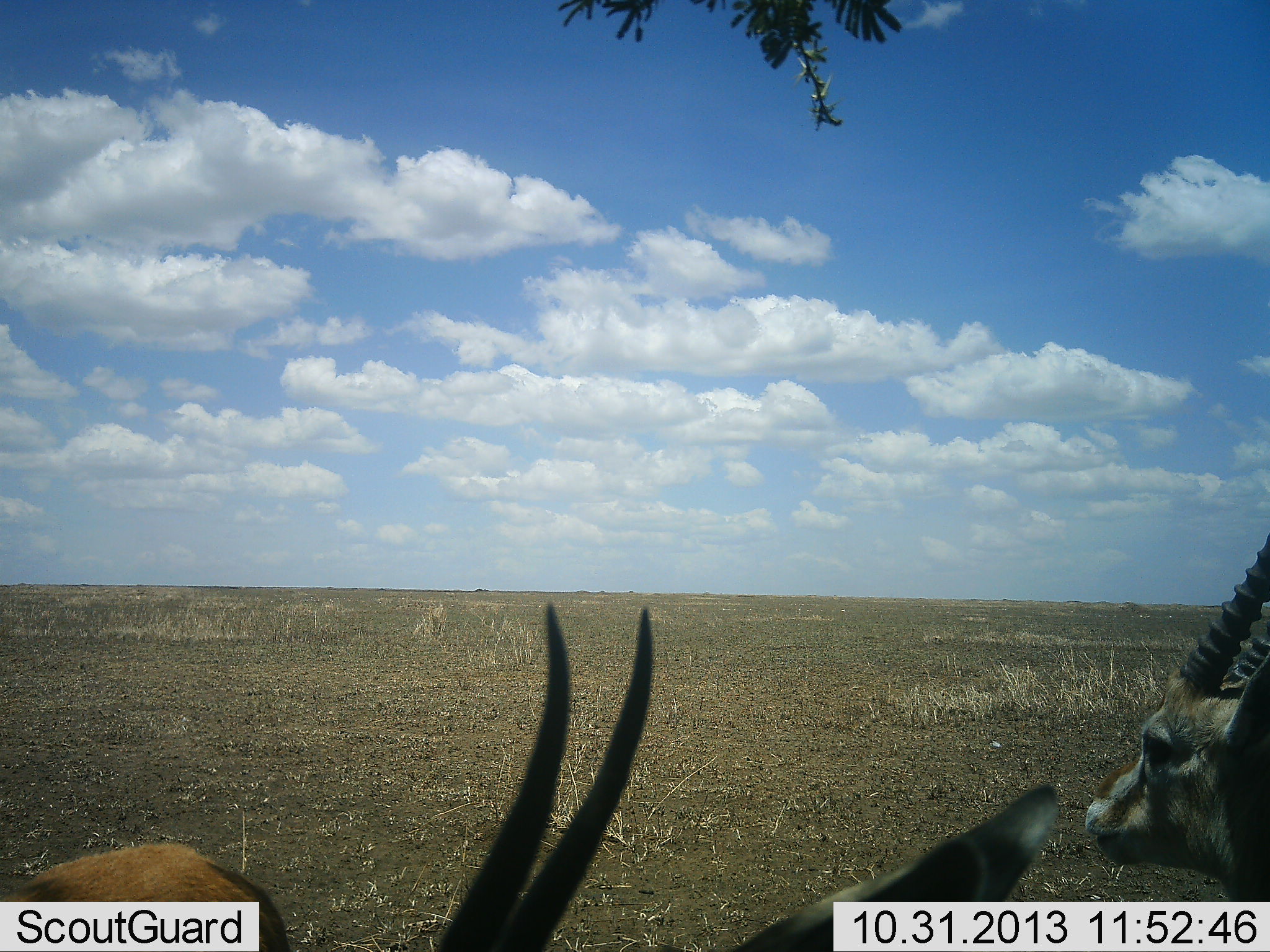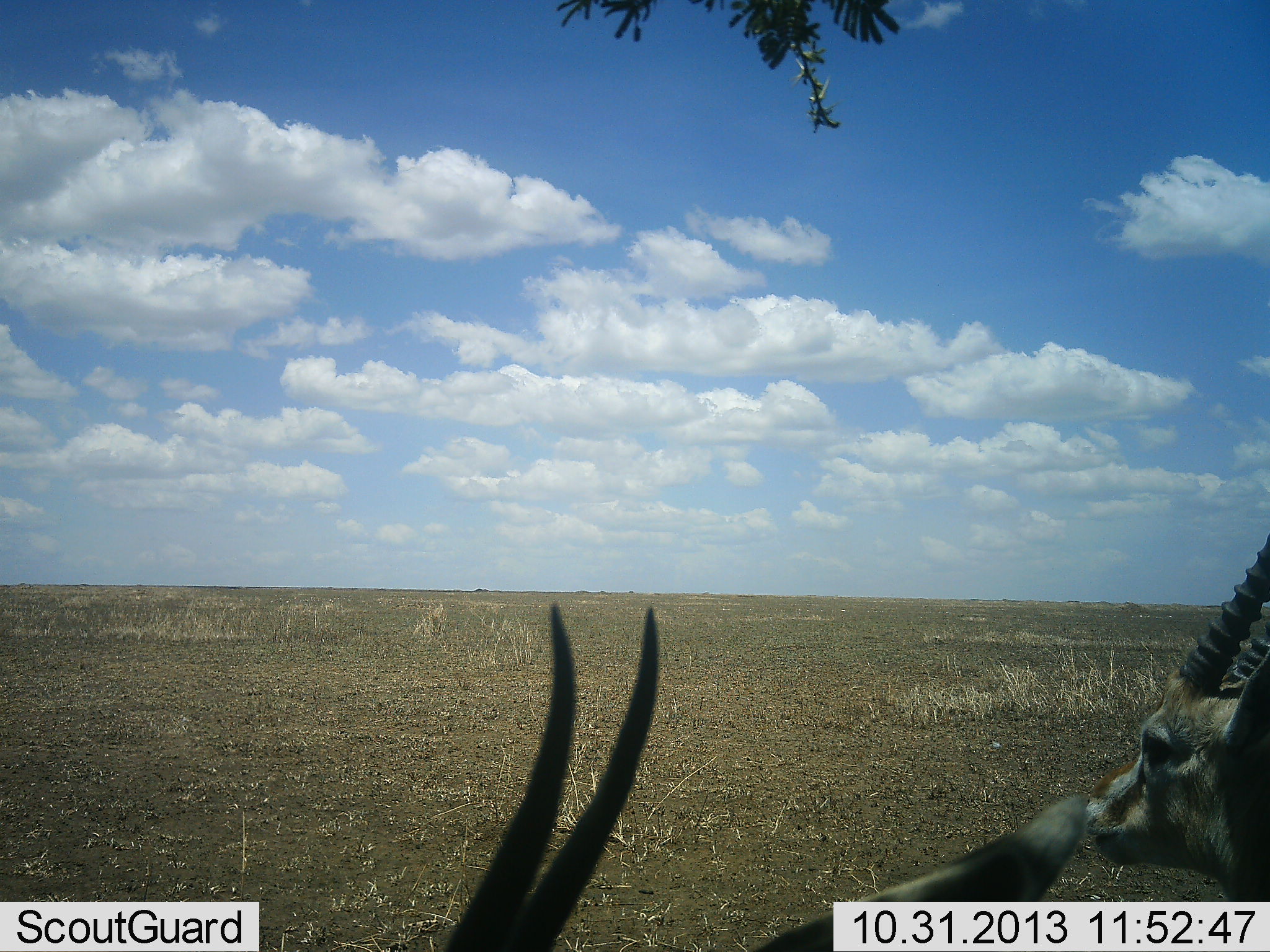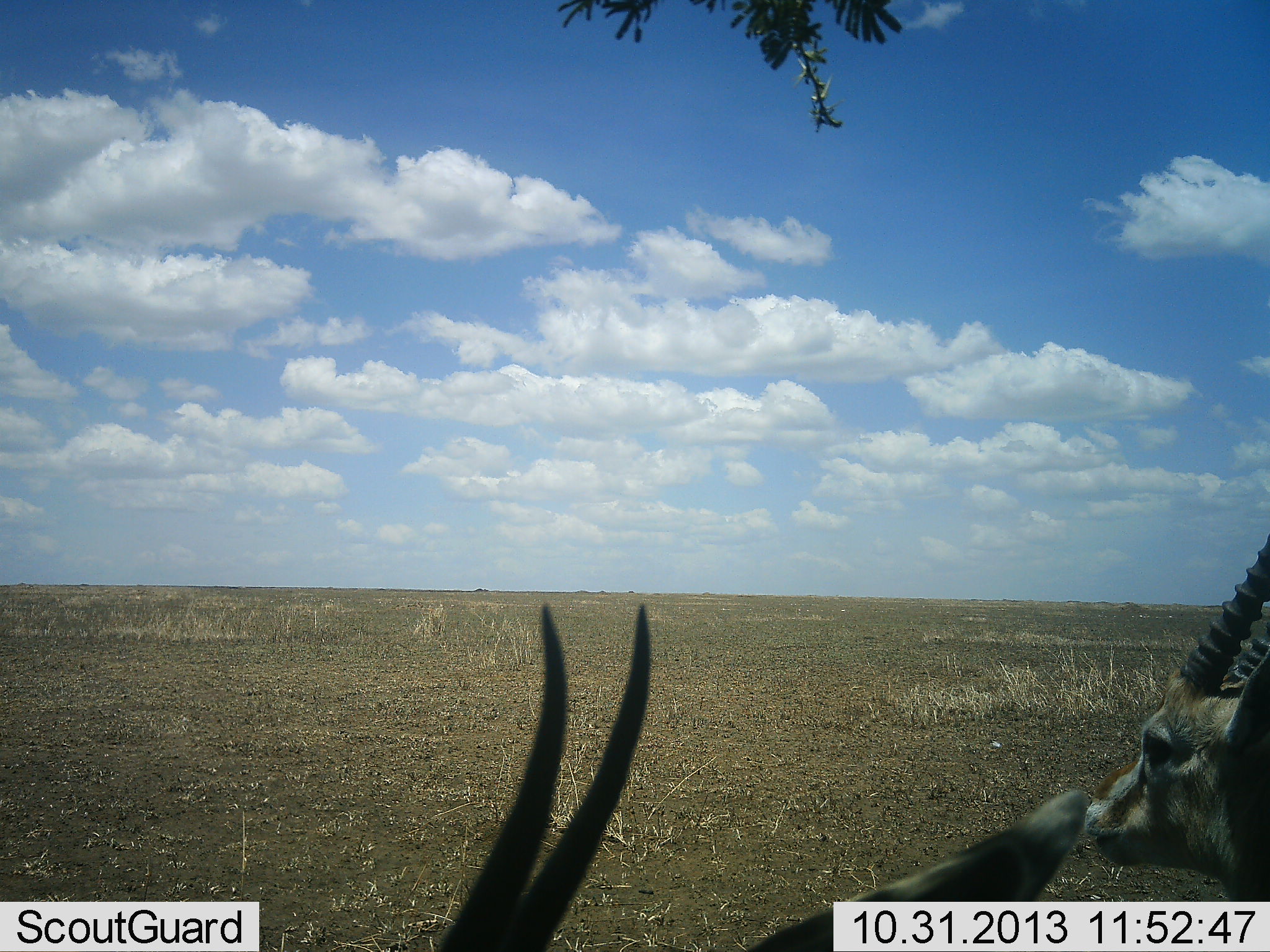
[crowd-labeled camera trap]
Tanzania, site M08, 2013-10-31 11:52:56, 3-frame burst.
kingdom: Animalia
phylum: Chordata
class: Mammalia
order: Artiodactyla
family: Bovidae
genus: Eudorcas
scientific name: Eudorcas thomsonii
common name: thomson's gazelle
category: gazellethomsons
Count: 2.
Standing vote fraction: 90%.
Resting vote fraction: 10%.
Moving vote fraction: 10%.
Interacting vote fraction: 0%.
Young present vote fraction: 0%.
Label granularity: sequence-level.